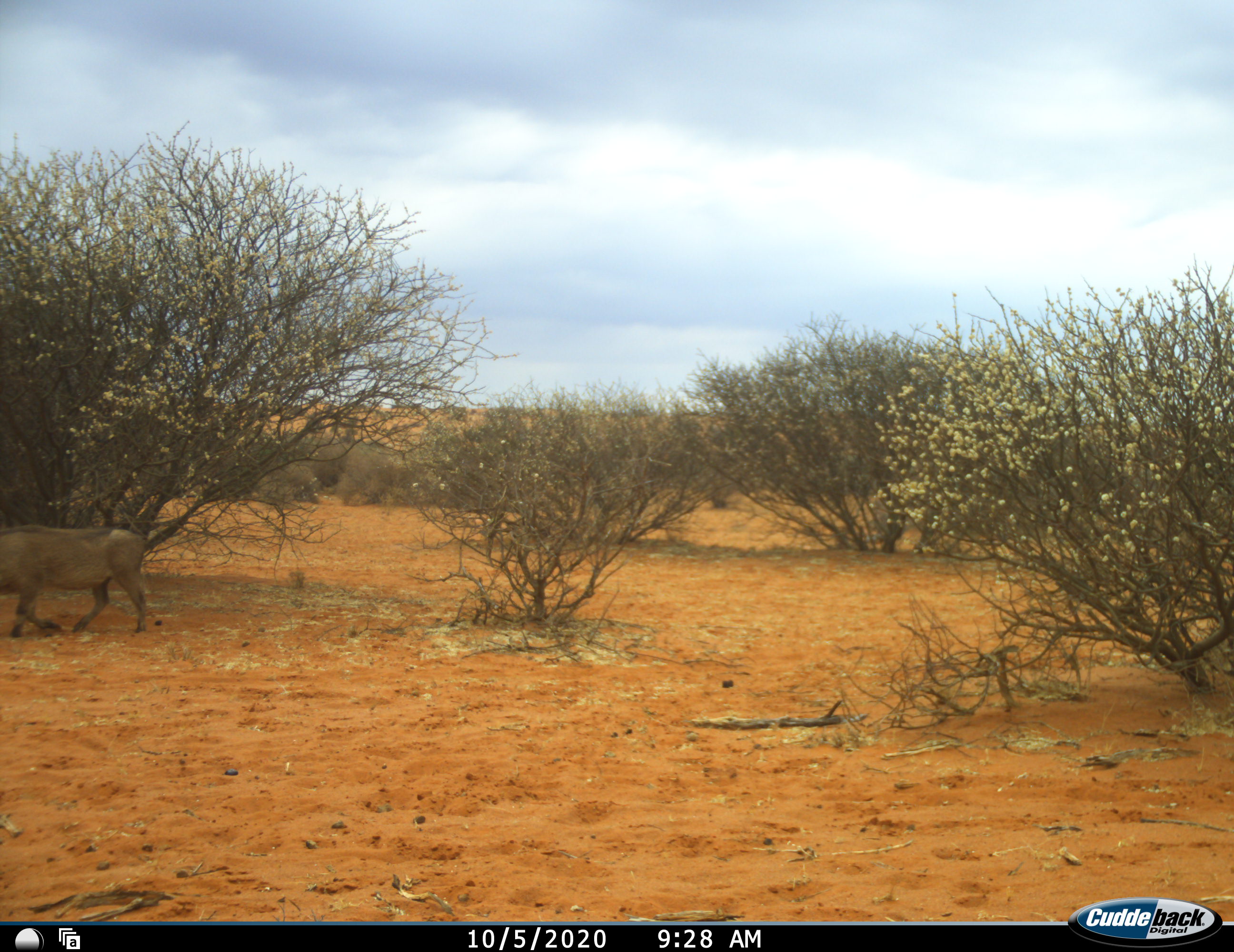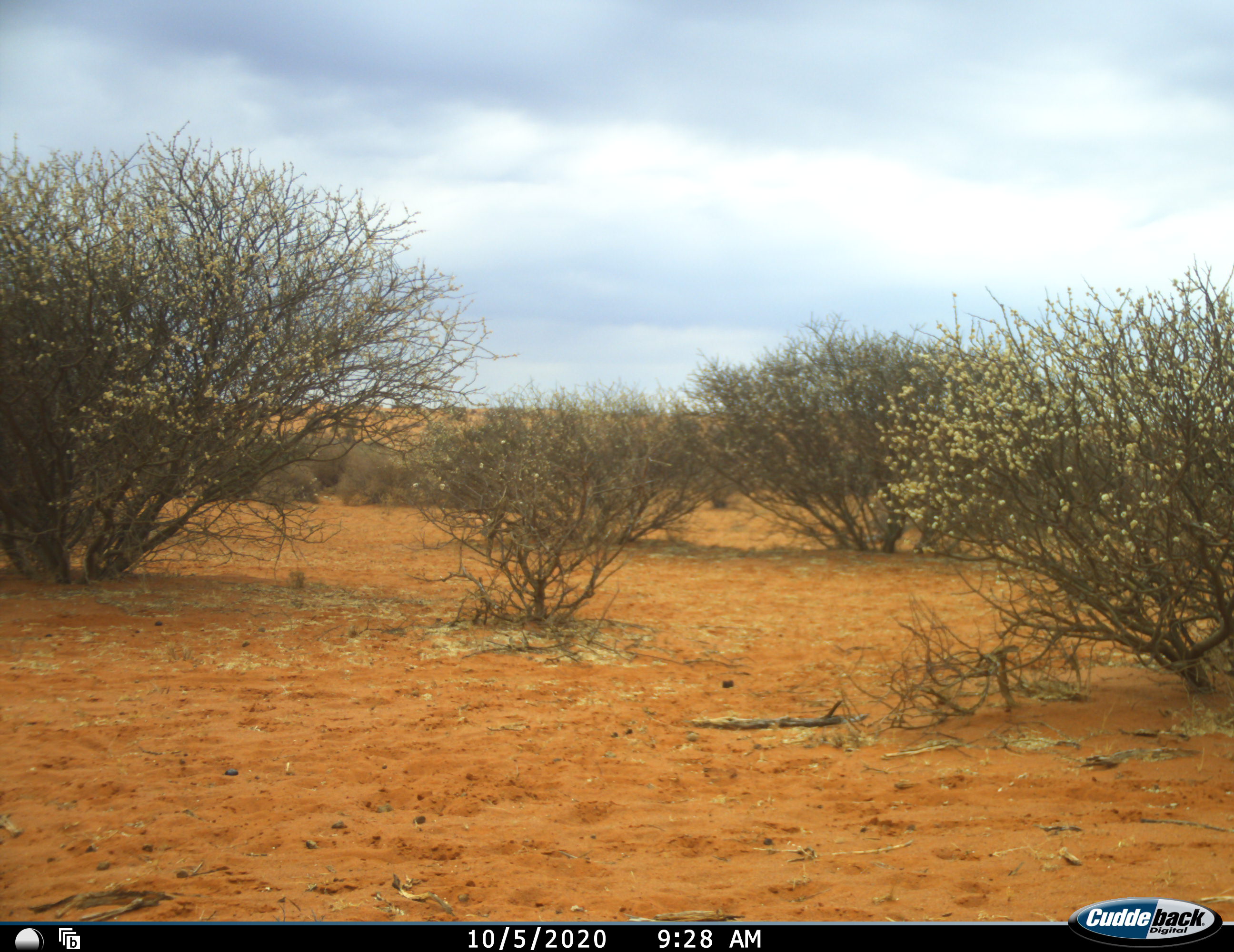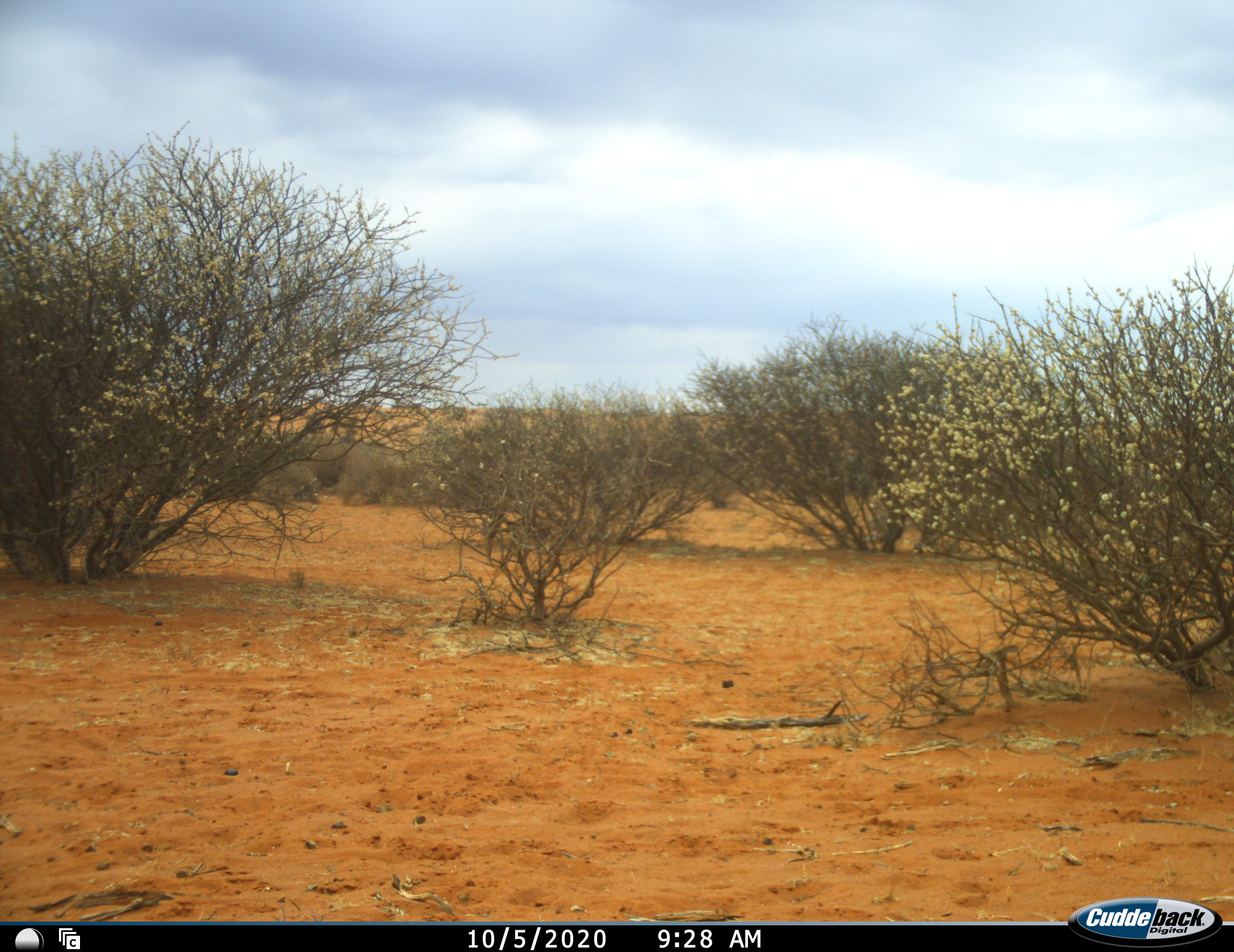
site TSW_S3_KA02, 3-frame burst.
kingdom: Animalia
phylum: Chordata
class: Mammalia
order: Artiodactyla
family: Suidae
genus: Phacochoerus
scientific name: Phacochoerus africanus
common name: warthog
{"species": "warthog (Phacochoerus africanus)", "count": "1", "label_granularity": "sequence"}